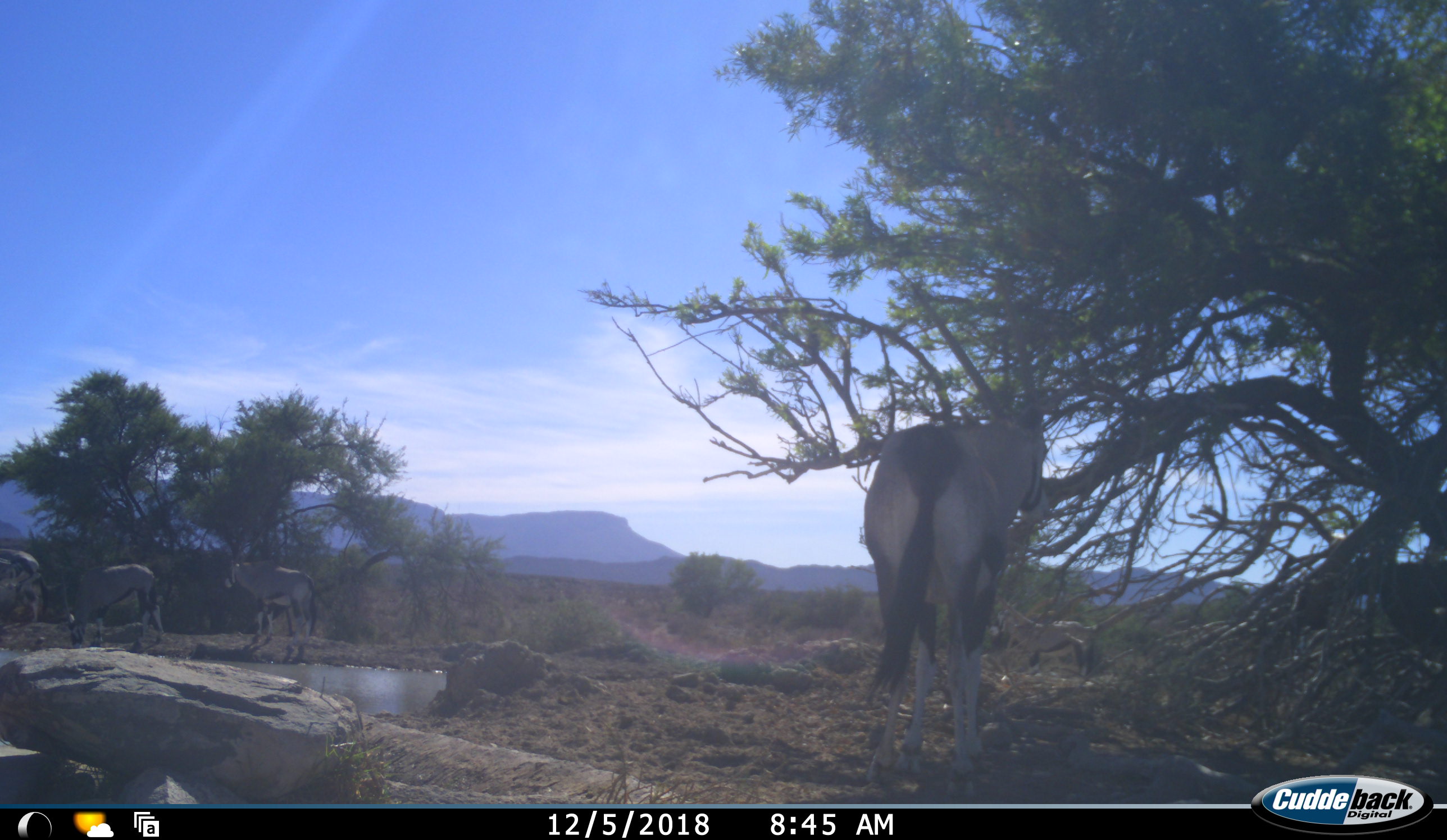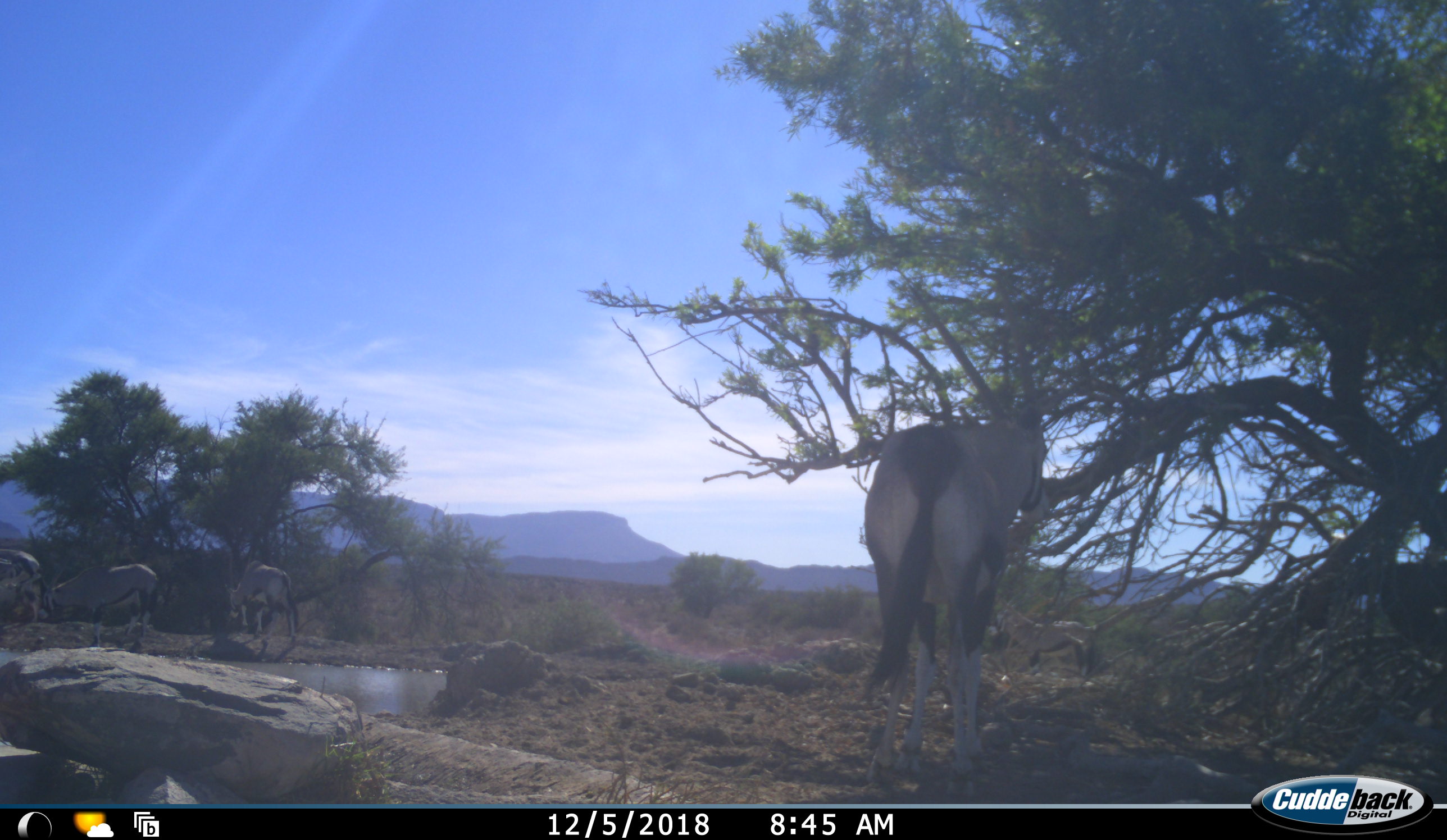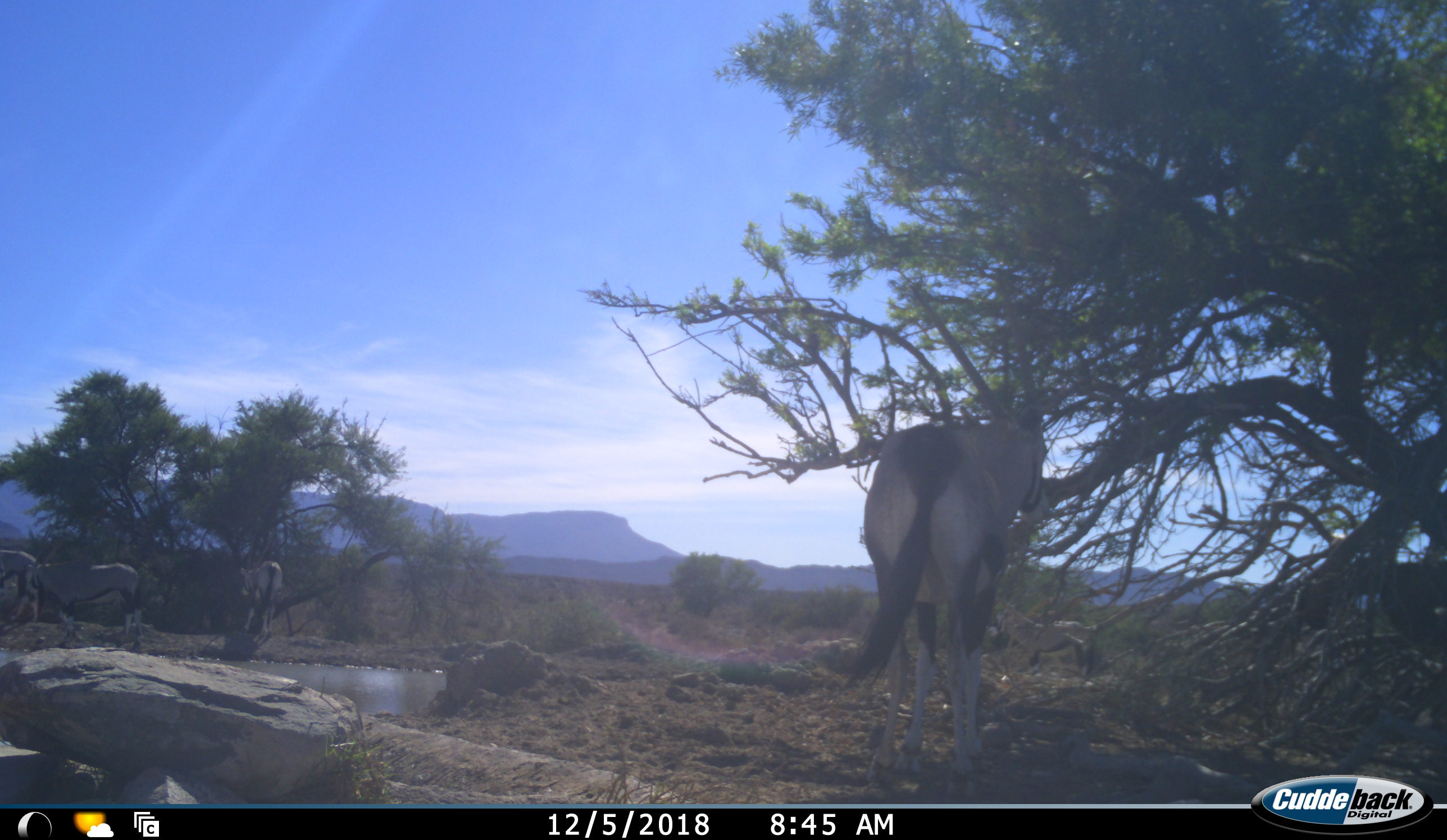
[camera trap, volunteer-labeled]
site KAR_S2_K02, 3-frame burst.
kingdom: Animalia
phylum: Chordata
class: Mammalia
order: Artiodactyla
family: Bovidae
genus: Oryx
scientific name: Oryx gazella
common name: gemsbok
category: oryx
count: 5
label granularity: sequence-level